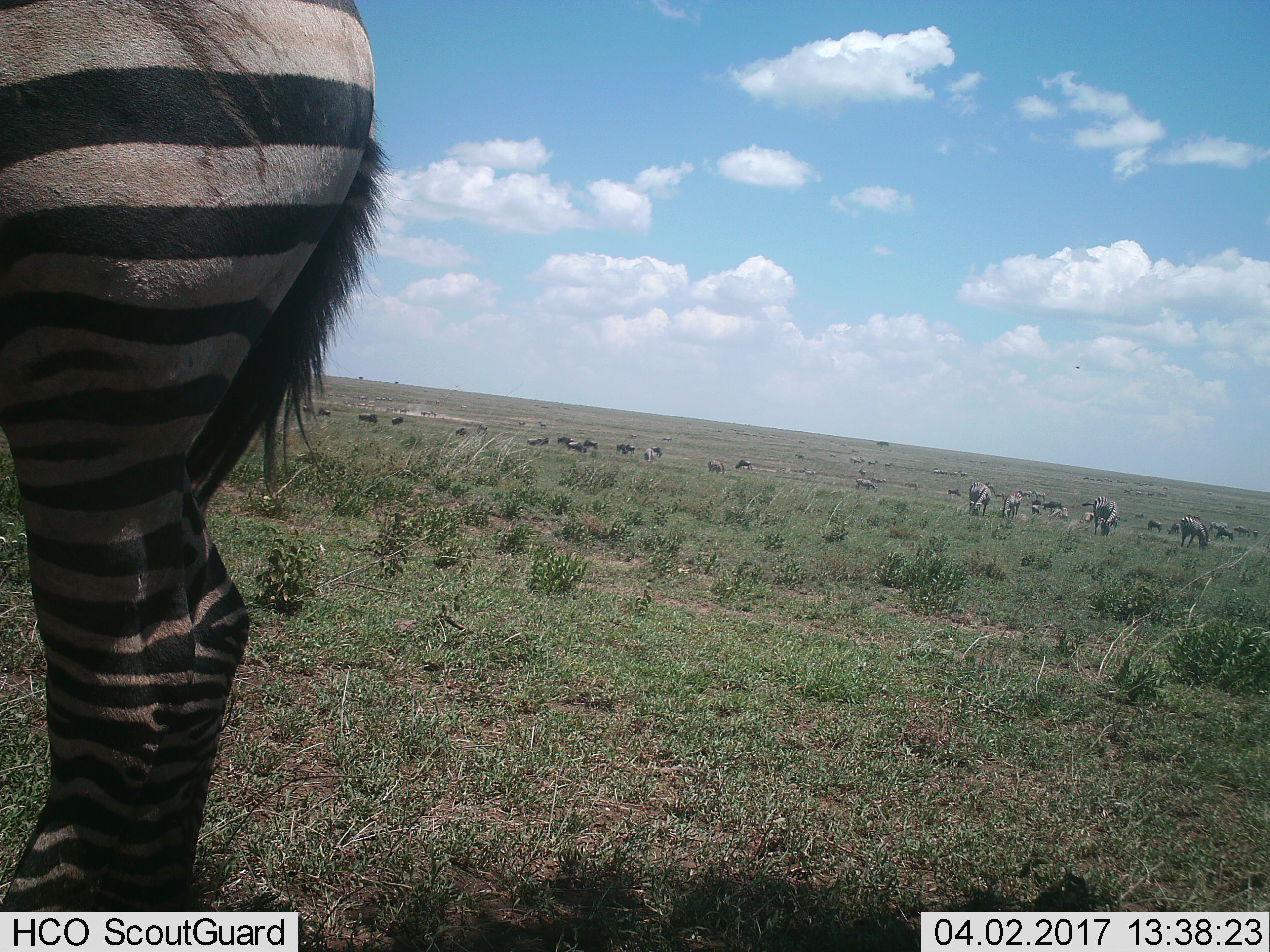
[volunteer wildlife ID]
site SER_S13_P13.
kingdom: Animalia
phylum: Chordata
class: Mammalia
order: Perissodactyla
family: Equidae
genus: Equus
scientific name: Equus quagga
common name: plains zebra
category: zebraplains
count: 11-50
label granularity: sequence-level